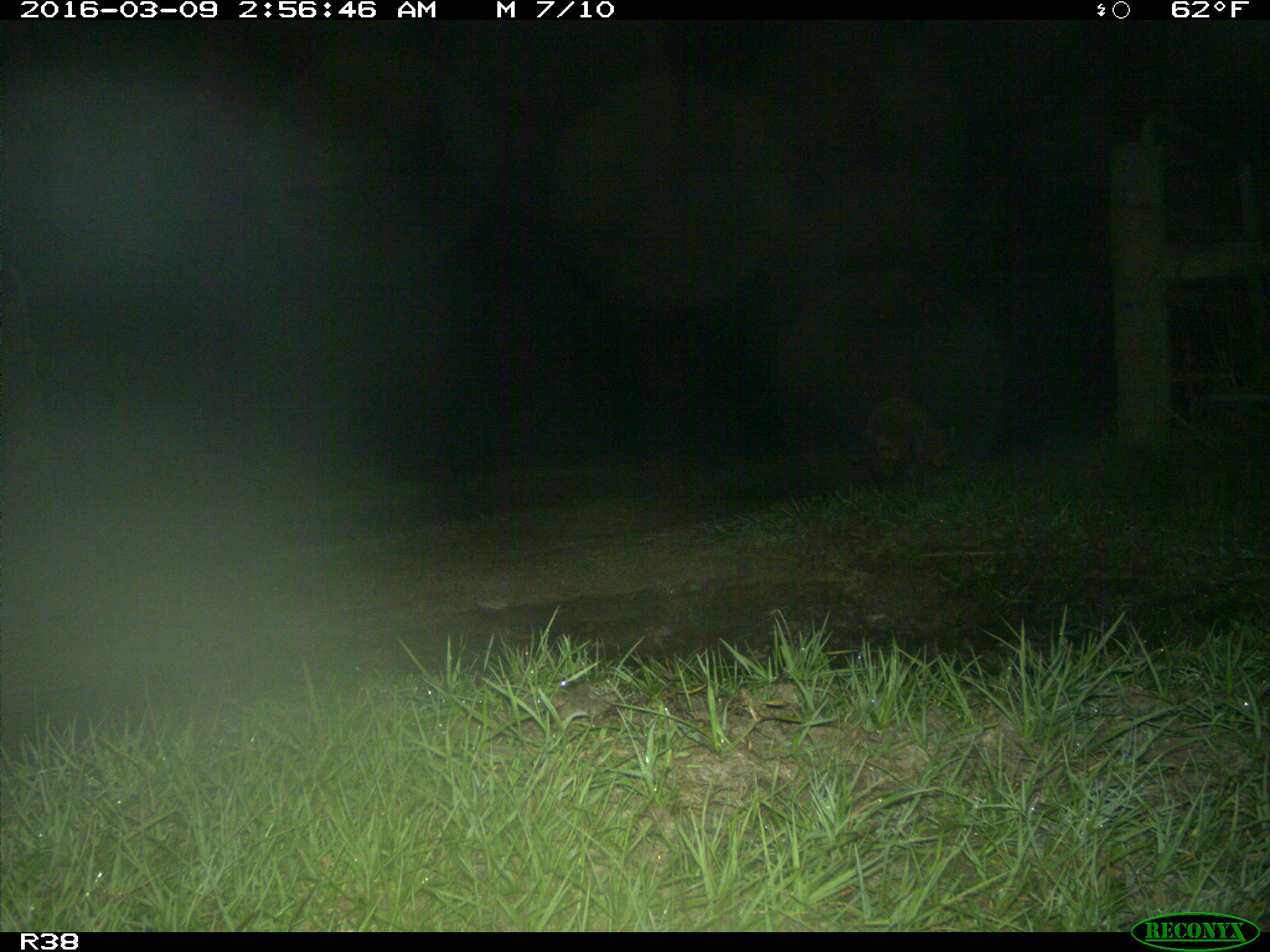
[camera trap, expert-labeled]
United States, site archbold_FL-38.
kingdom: Animalia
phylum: Chordata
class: Mammalia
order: Carnivora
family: Procyonidae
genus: Procyon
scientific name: Procyon lotor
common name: common raccoon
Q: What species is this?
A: Procyon lotor (common raccoon).